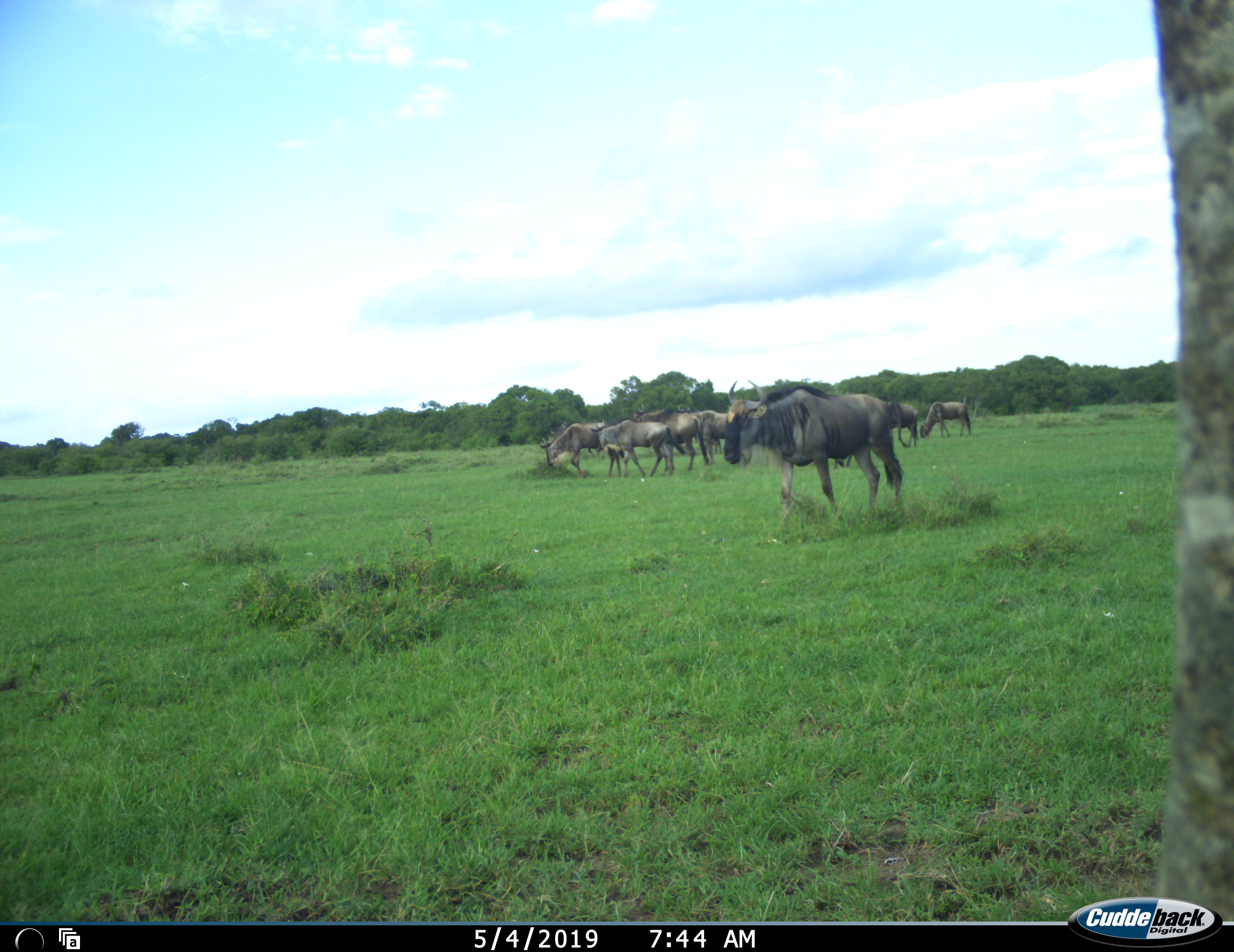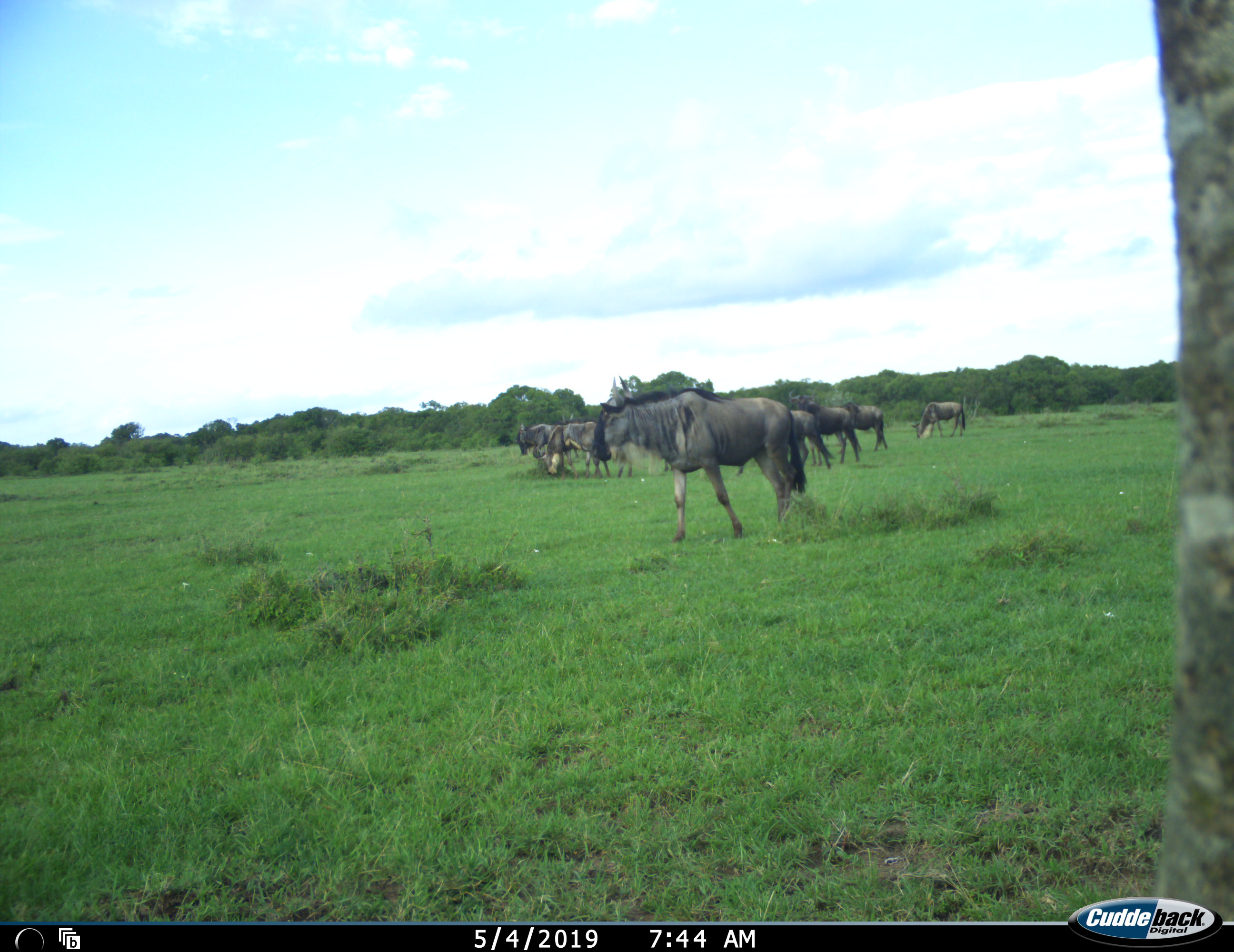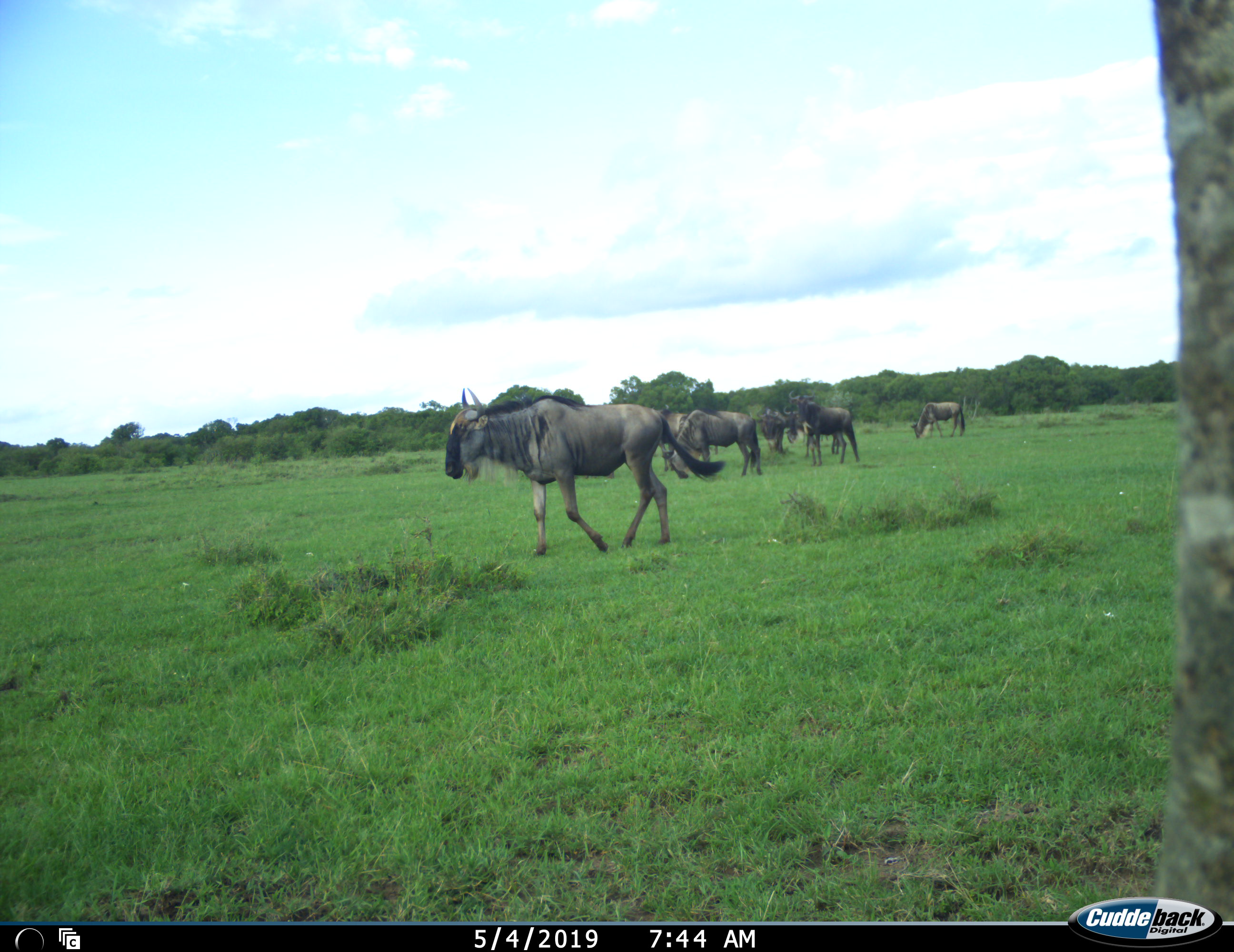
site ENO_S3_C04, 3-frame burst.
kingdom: Animalia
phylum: Chordata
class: Mammalia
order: Artiodactyla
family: Bovidae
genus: Connochaetes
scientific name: Connochaetes taurinus taurinus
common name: blue wildebeest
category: wildebeestblue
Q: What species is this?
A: Wildebeestblue (blue wildebeest) (Connochaetes taurinus taurinus).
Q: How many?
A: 11-50.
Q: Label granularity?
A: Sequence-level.